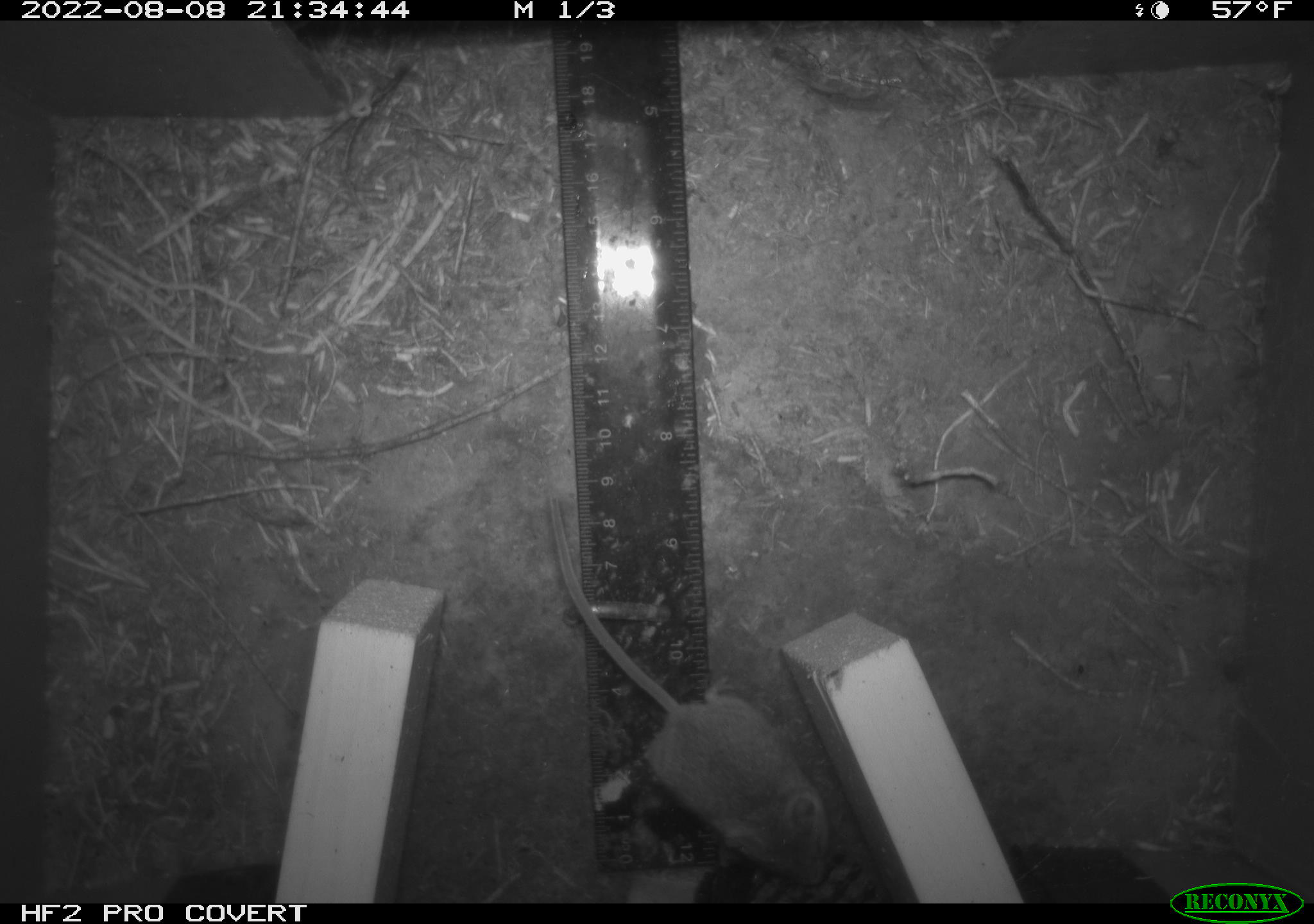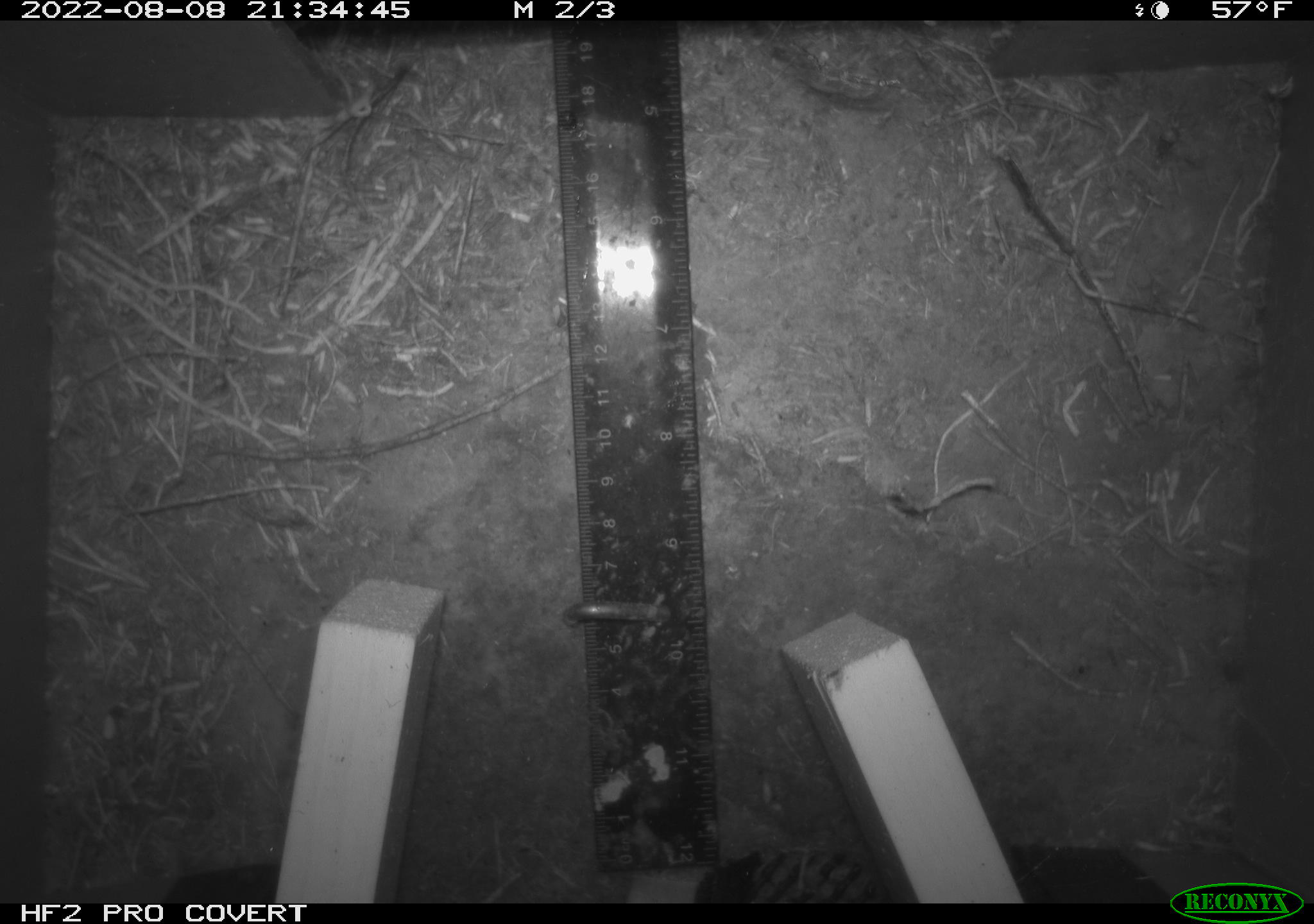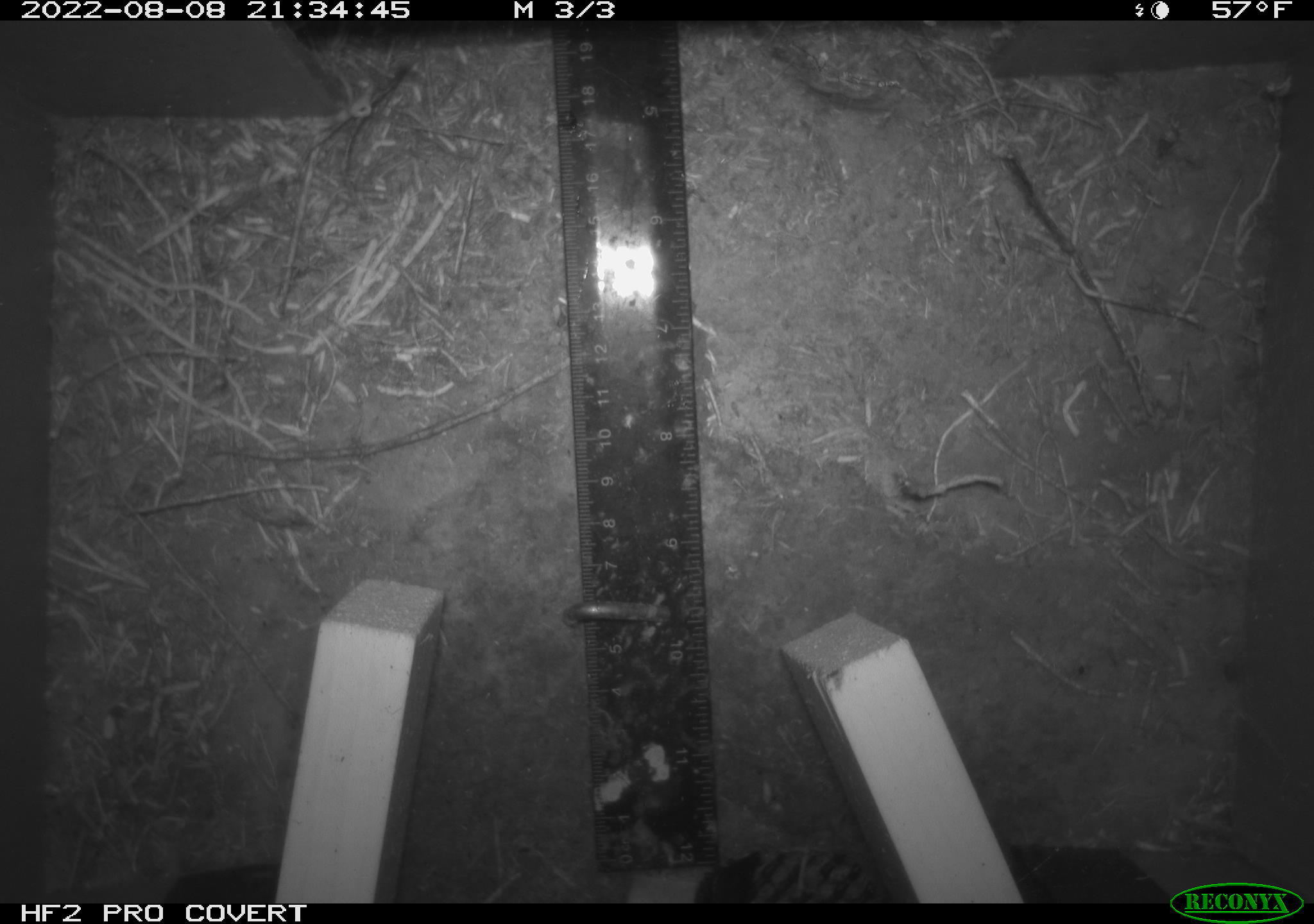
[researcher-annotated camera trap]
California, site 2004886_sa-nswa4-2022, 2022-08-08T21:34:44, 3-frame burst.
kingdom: Animalia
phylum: Chordata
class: Mammalia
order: Rodentia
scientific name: Rodentia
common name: rodent